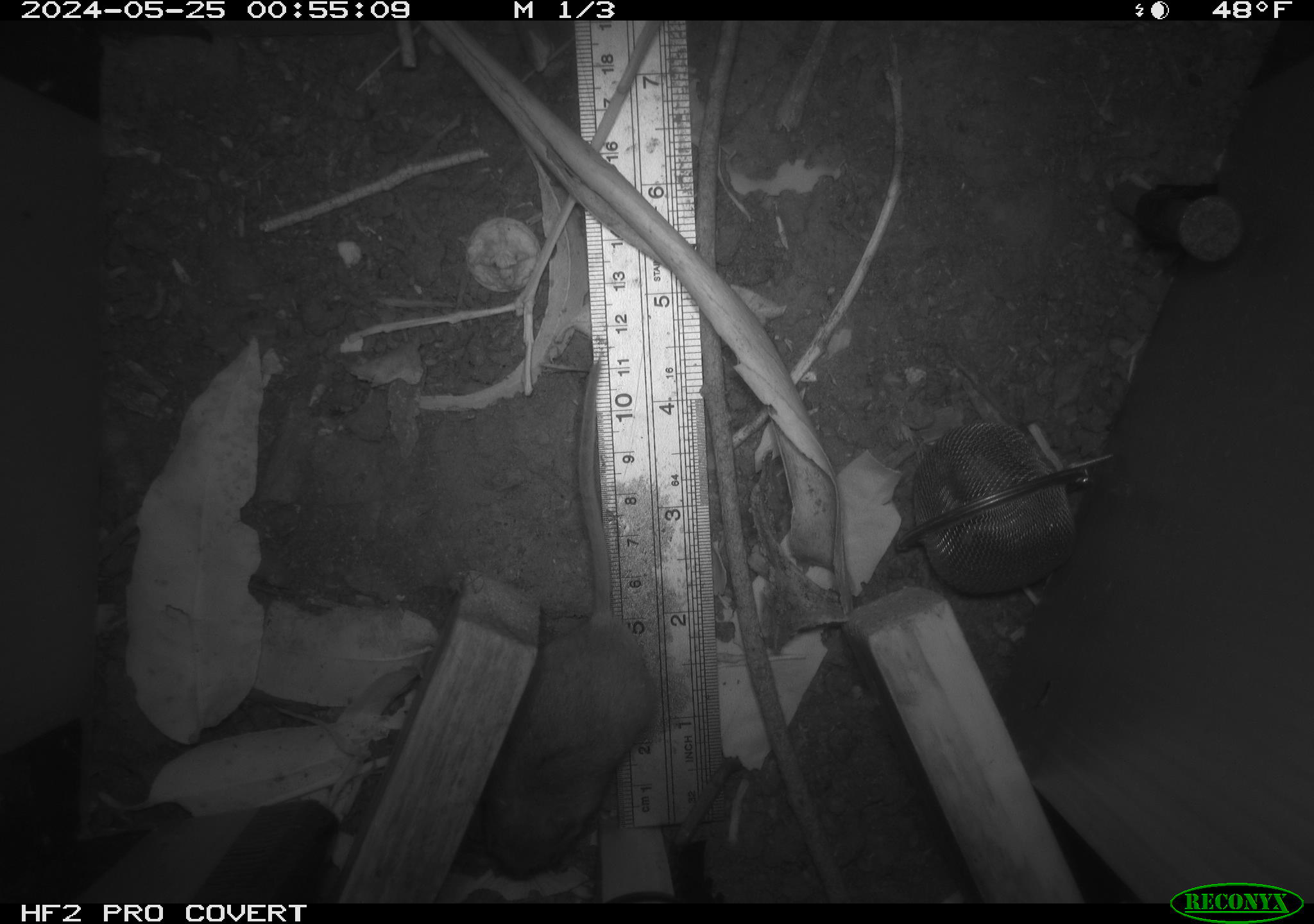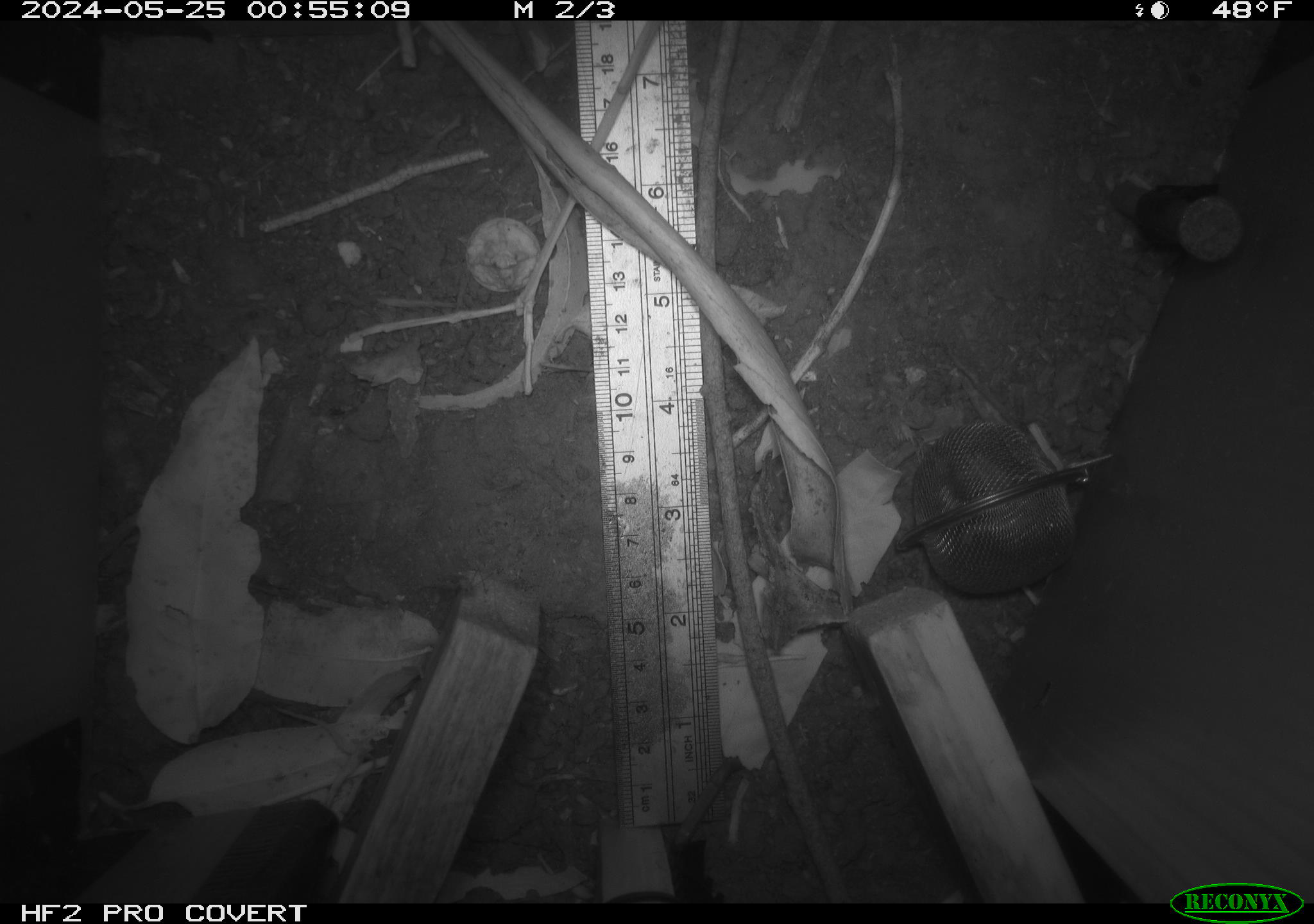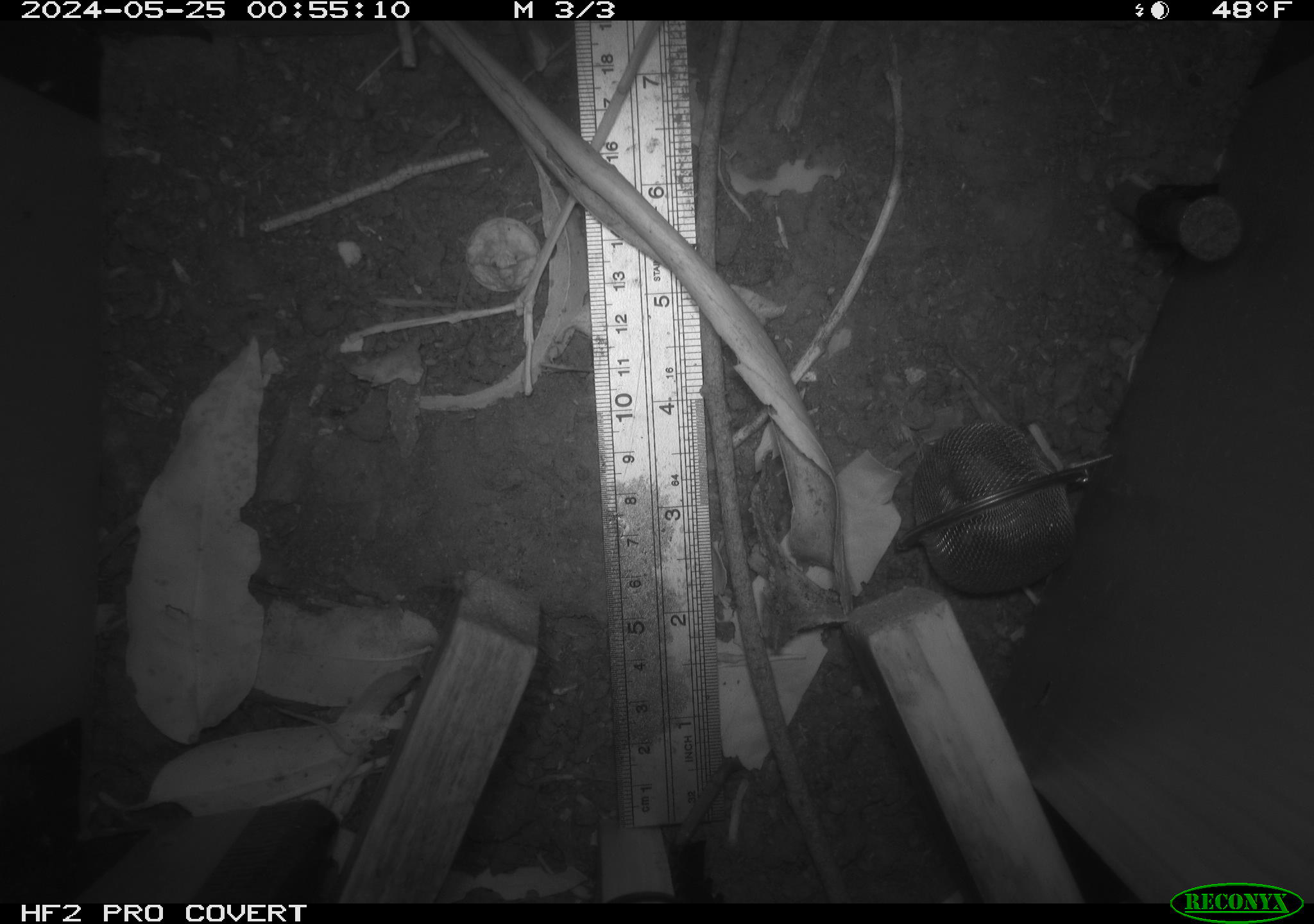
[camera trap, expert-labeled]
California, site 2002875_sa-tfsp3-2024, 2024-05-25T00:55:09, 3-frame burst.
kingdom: Animalia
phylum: Chordata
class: Mammalia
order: Rodentia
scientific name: Rodentia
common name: rodent